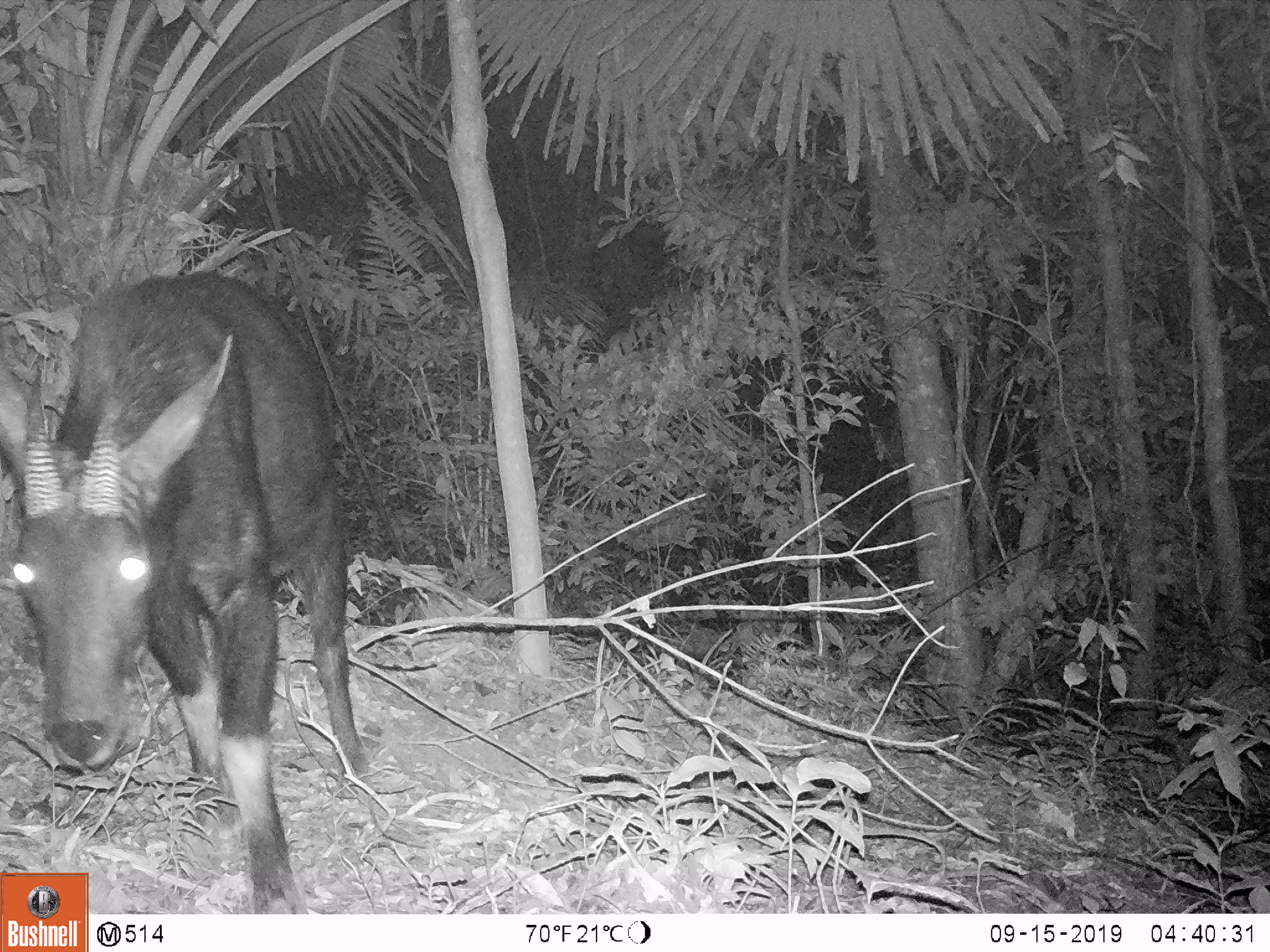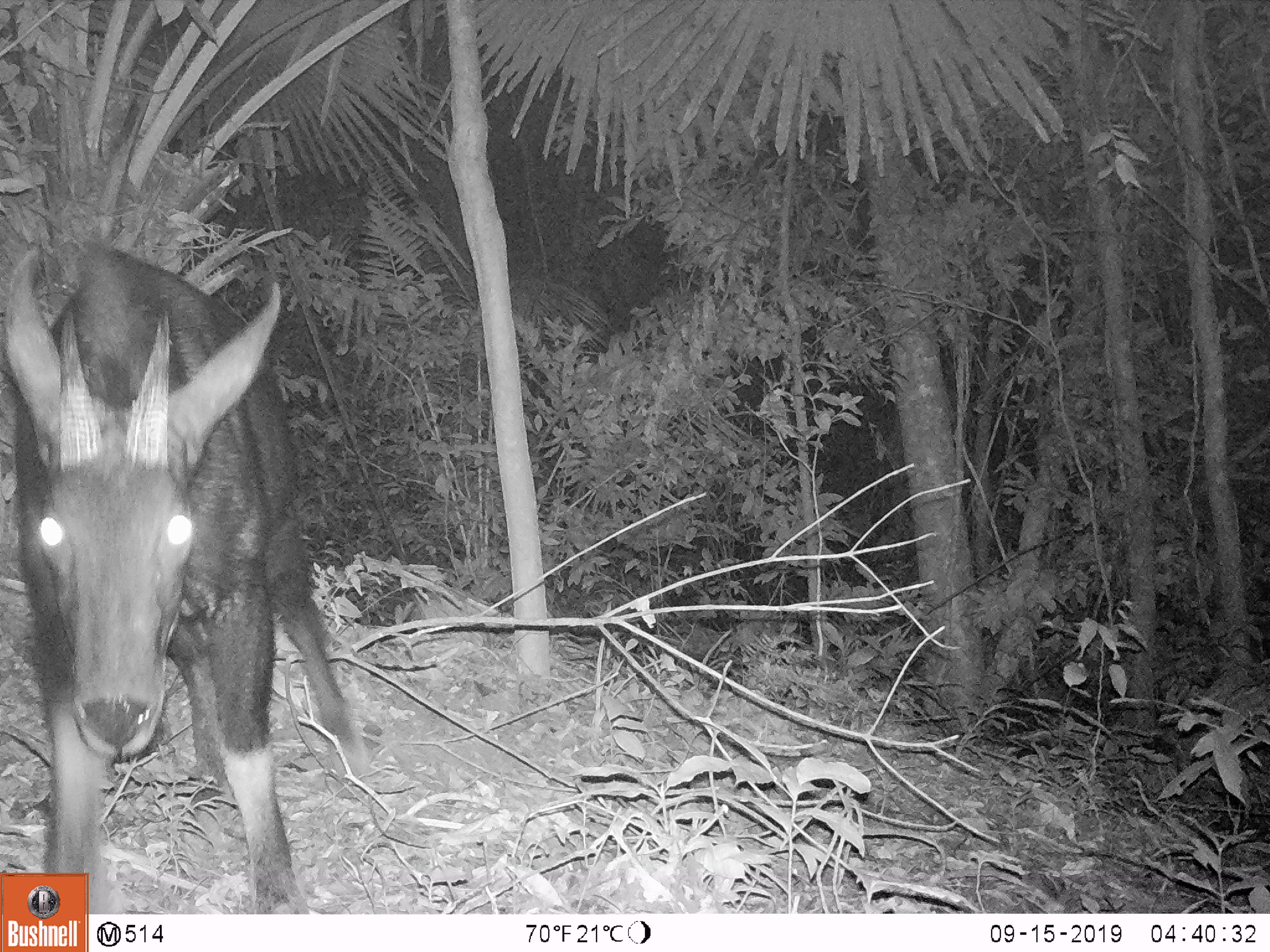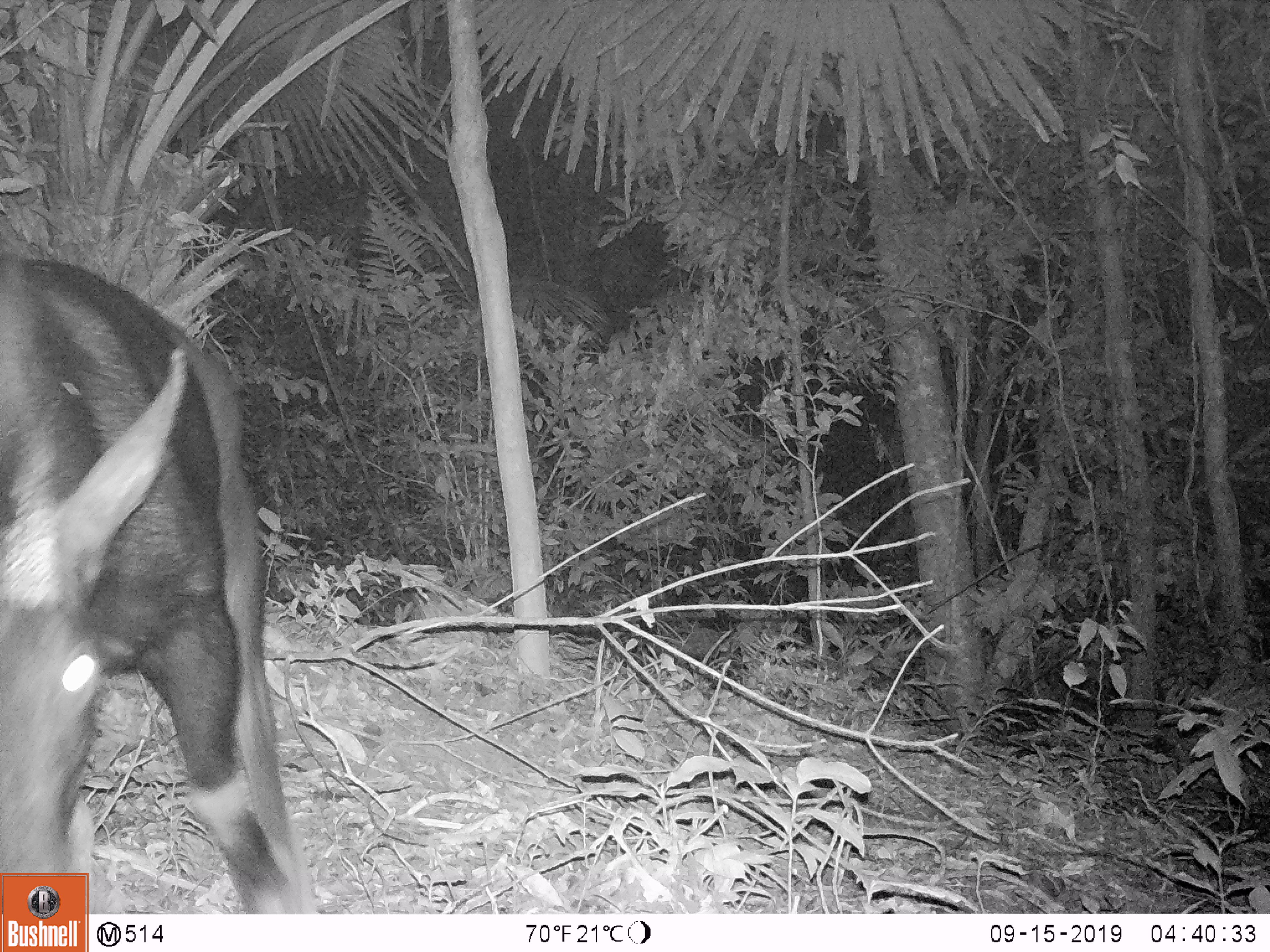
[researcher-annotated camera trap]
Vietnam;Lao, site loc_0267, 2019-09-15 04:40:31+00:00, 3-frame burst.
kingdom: Animalia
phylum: Chordata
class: Mammalia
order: Artiodactyla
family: Bovidae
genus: Capricornis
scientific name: Capricornis sumatraensis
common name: chinese serow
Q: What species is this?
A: Chinese serow (Capricornis sumatraensis).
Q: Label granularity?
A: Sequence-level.